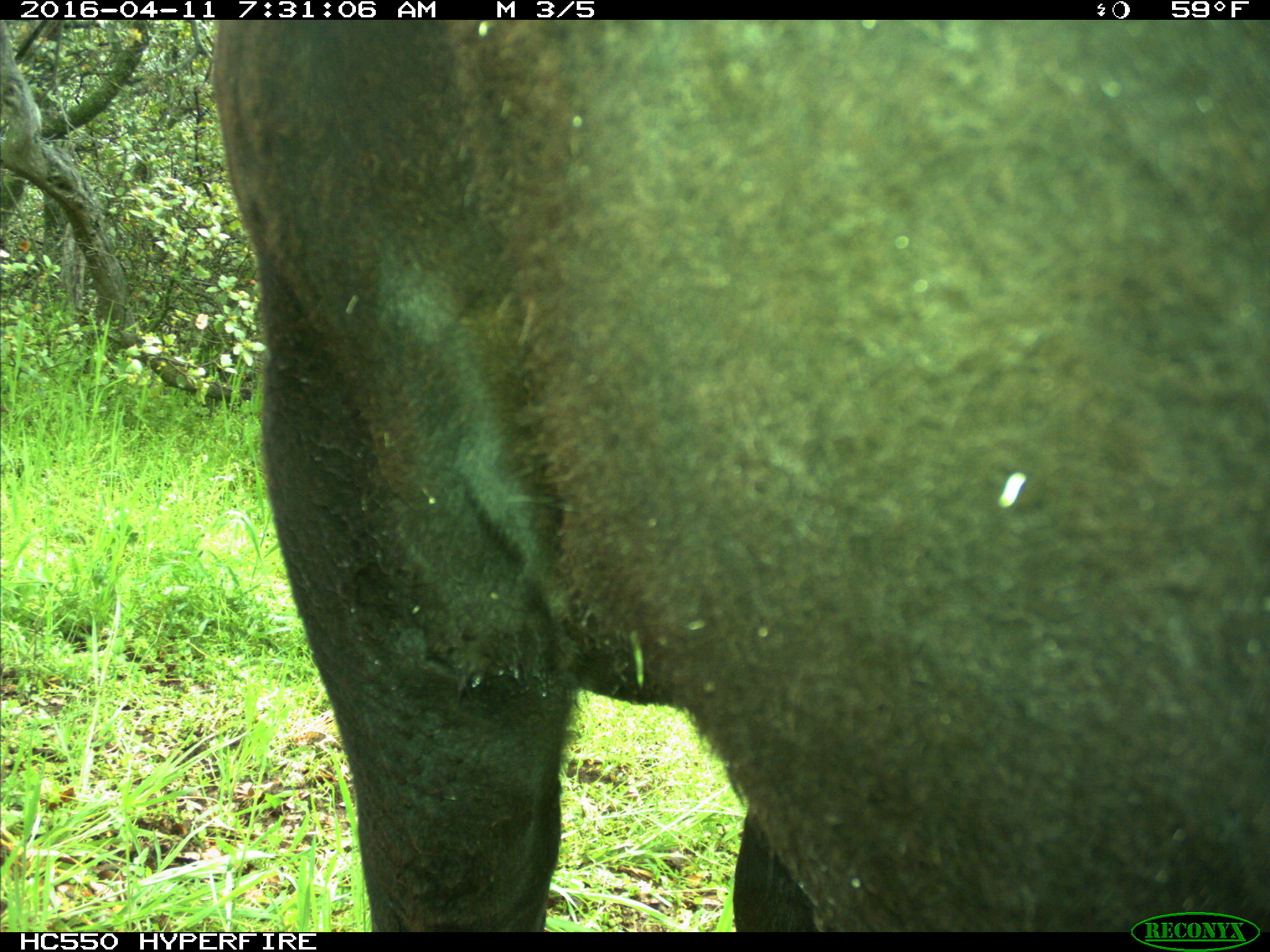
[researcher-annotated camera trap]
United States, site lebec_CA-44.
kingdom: Animalia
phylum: Chordata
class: Mammalia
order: Artiodactyla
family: Bovidae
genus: Bos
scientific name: Bos taurus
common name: domestic cow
Bos taurus (domestic cow).